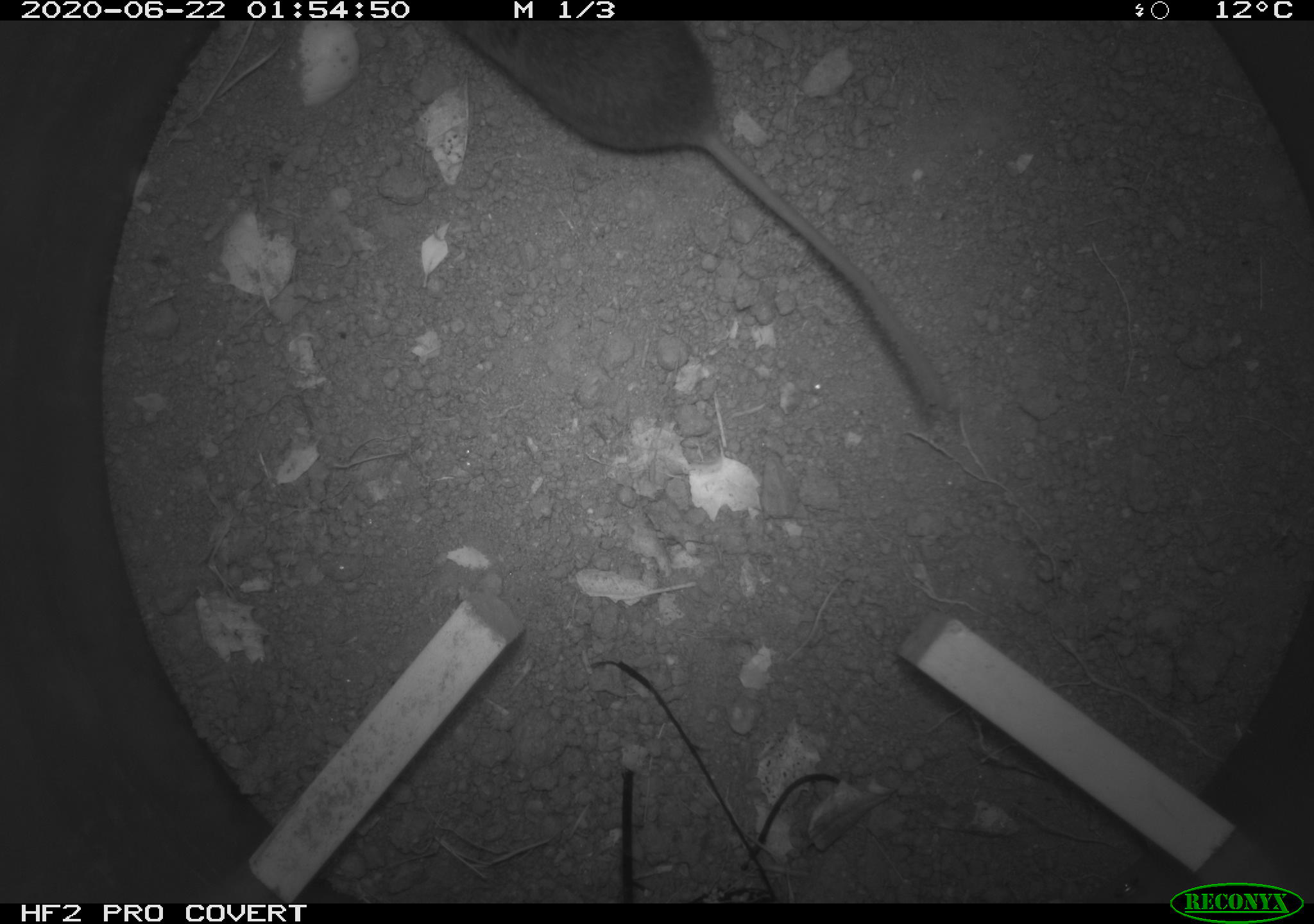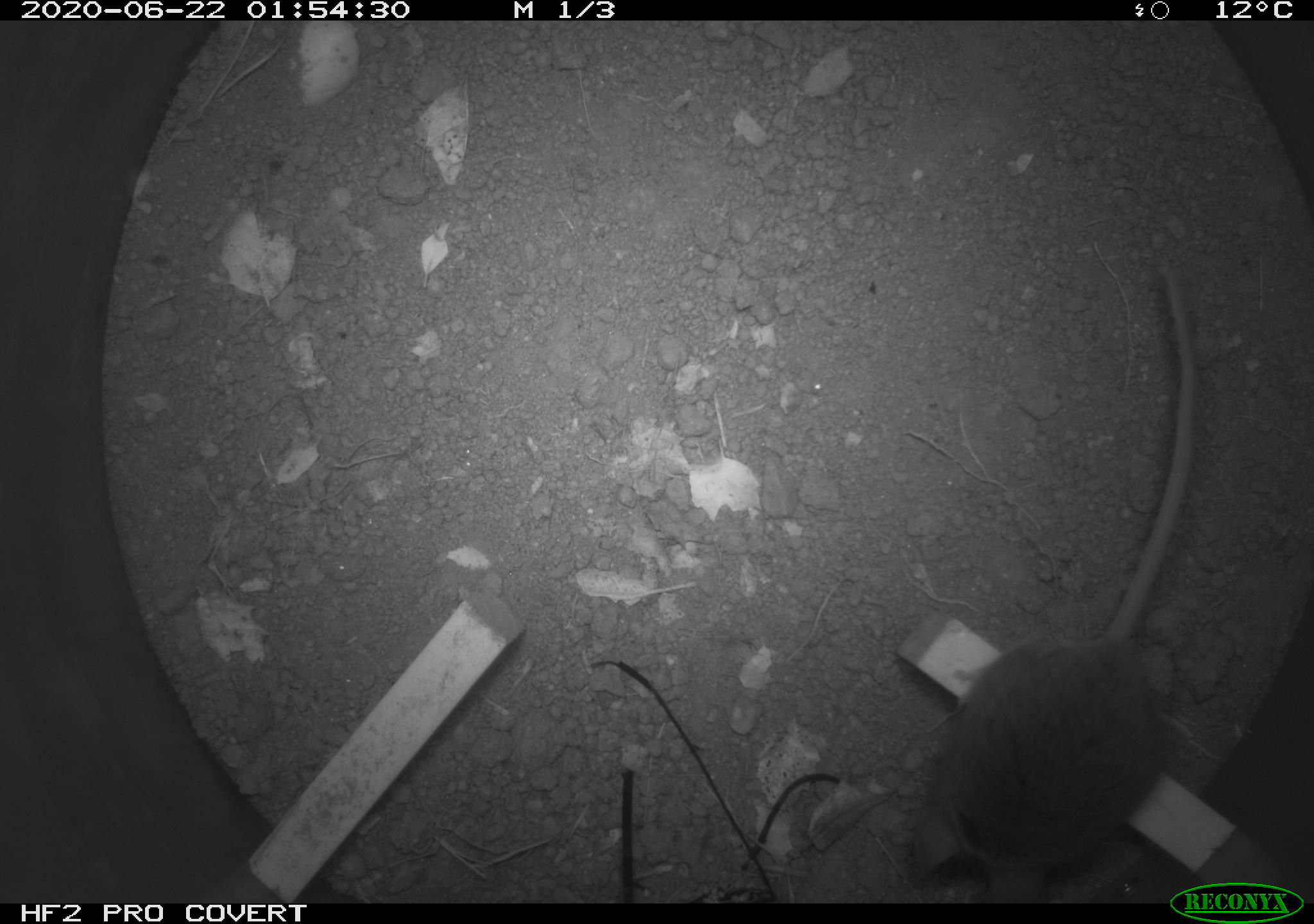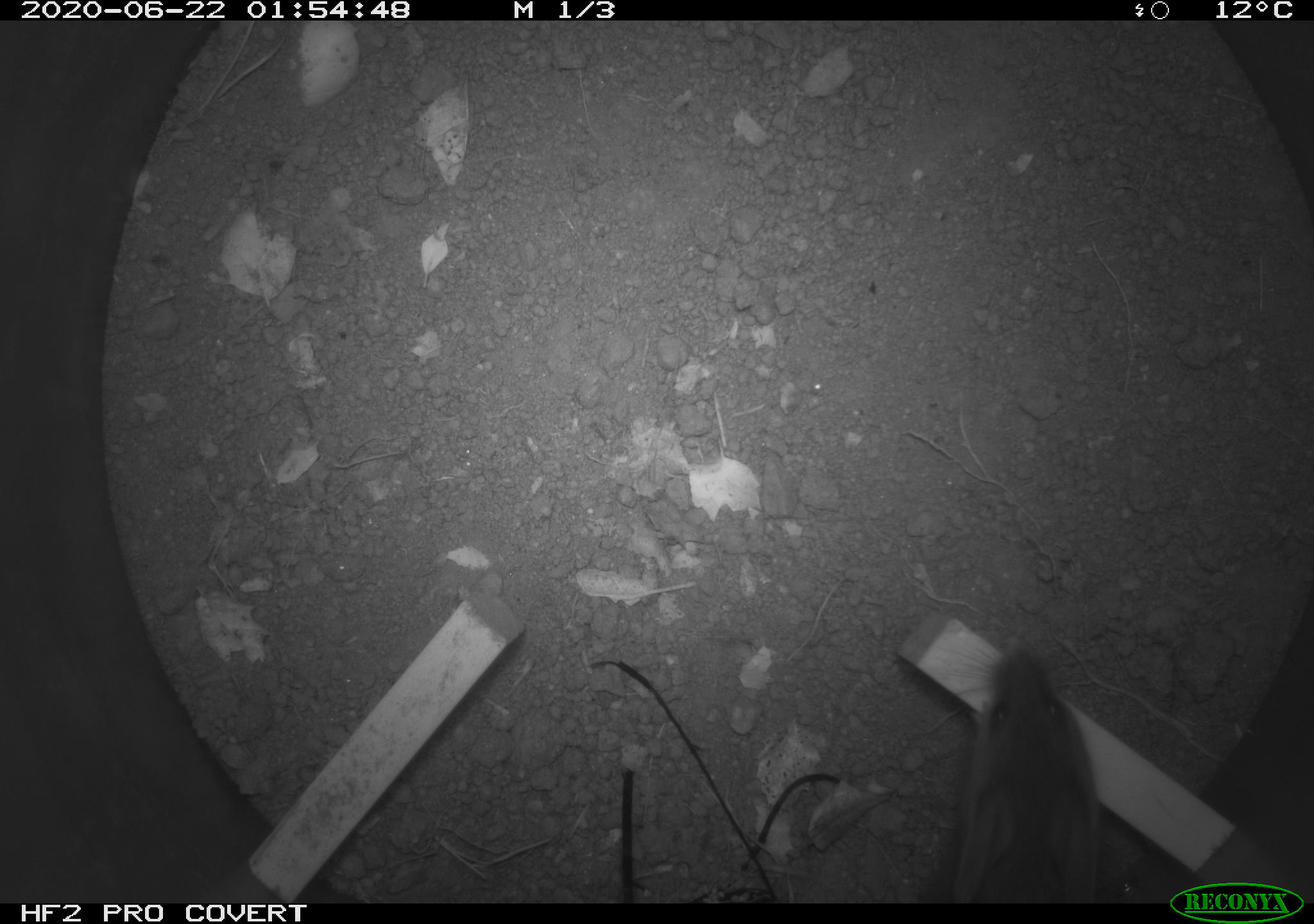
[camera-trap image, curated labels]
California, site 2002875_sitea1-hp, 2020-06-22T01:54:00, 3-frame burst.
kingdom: Animalia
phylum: Chordata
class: Mammalia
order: Rodentia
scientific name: Rodentia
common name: mouse species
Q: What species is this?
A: Mouse species (Rodentia).